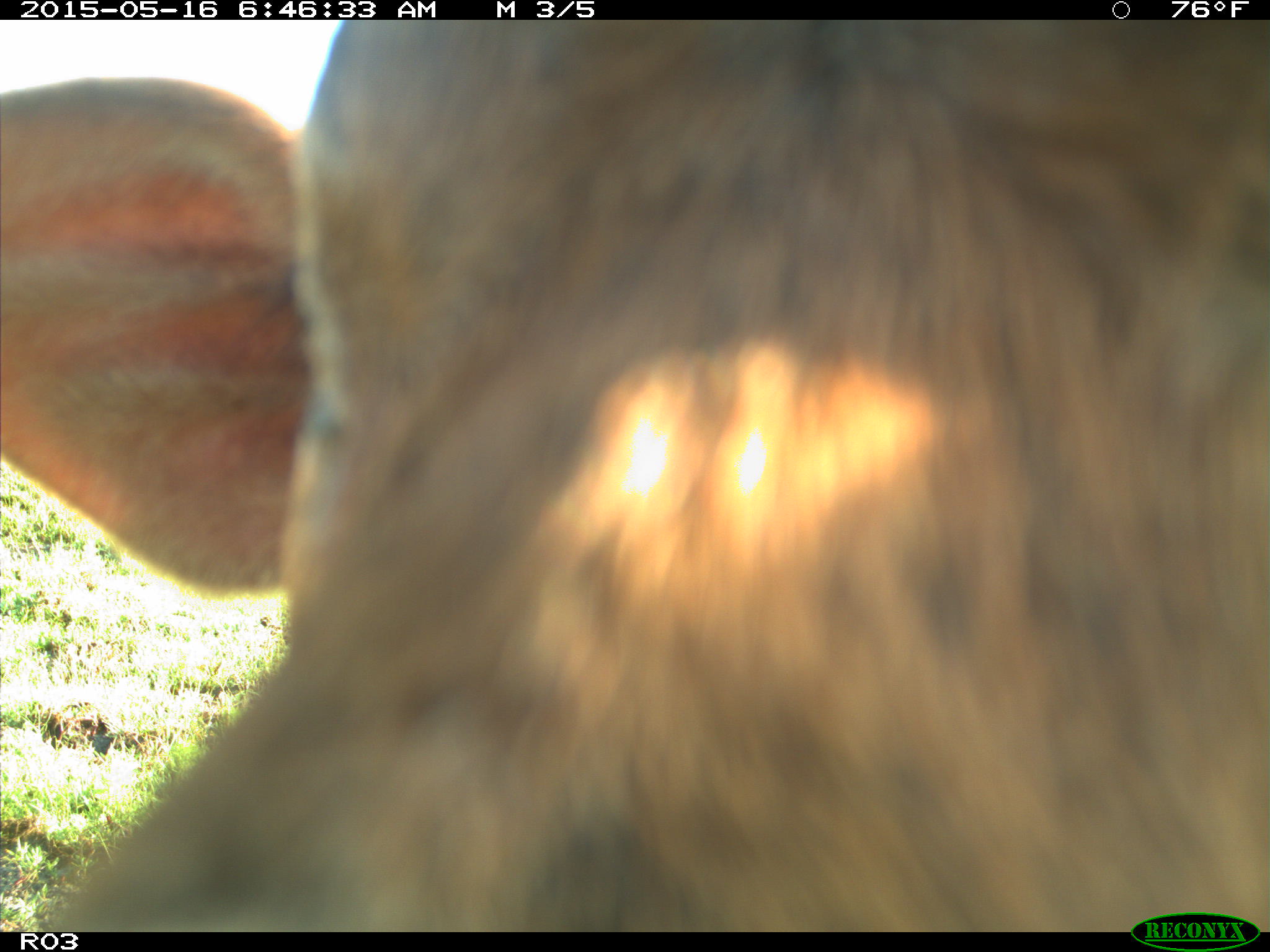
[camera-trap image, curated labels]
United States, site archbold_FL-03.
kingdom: Animalia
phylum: Chordata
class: Mammalia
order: Artiodactyla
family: Bovidae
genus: Bos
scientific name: Bos taurus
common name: domestic cow